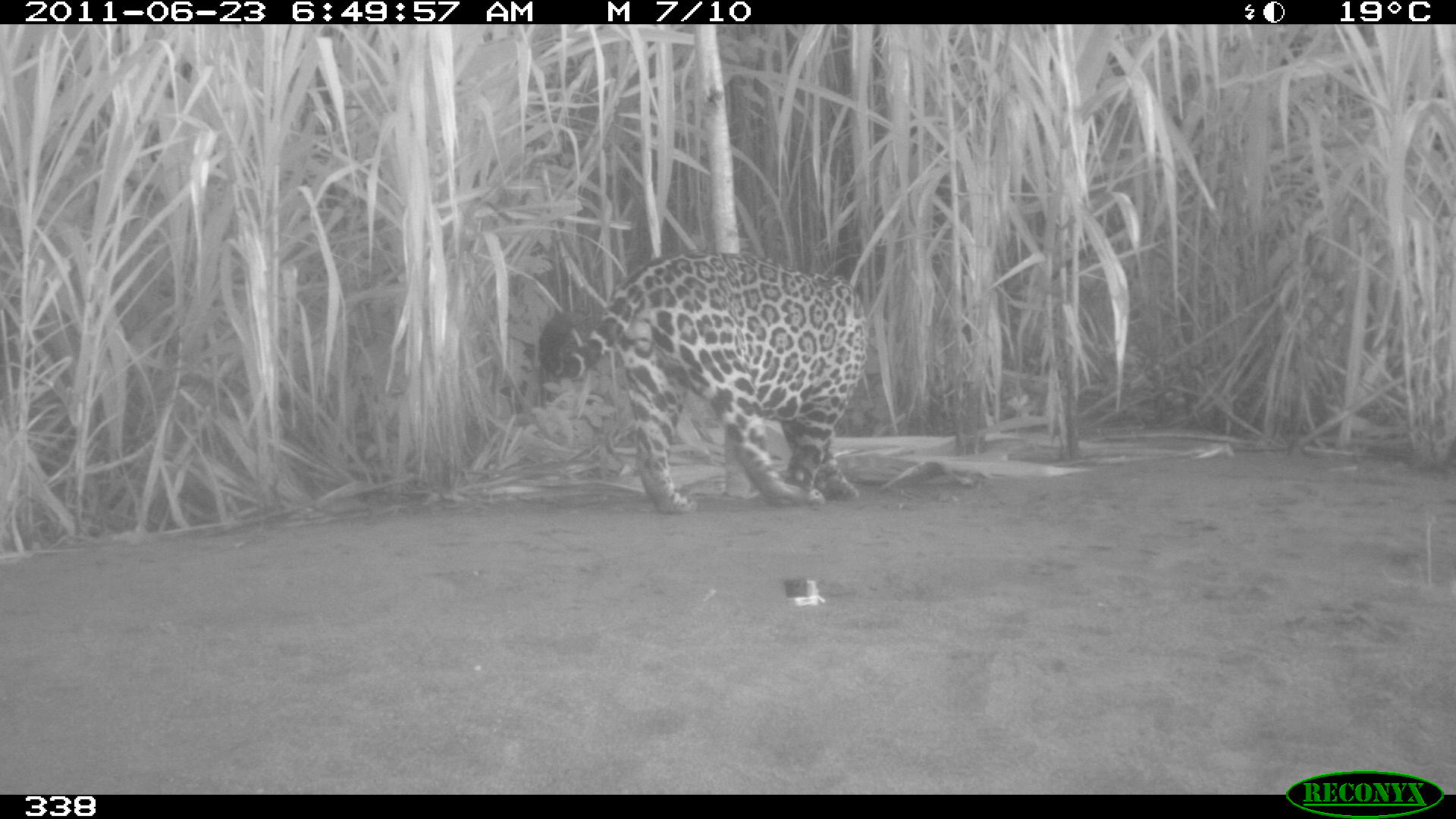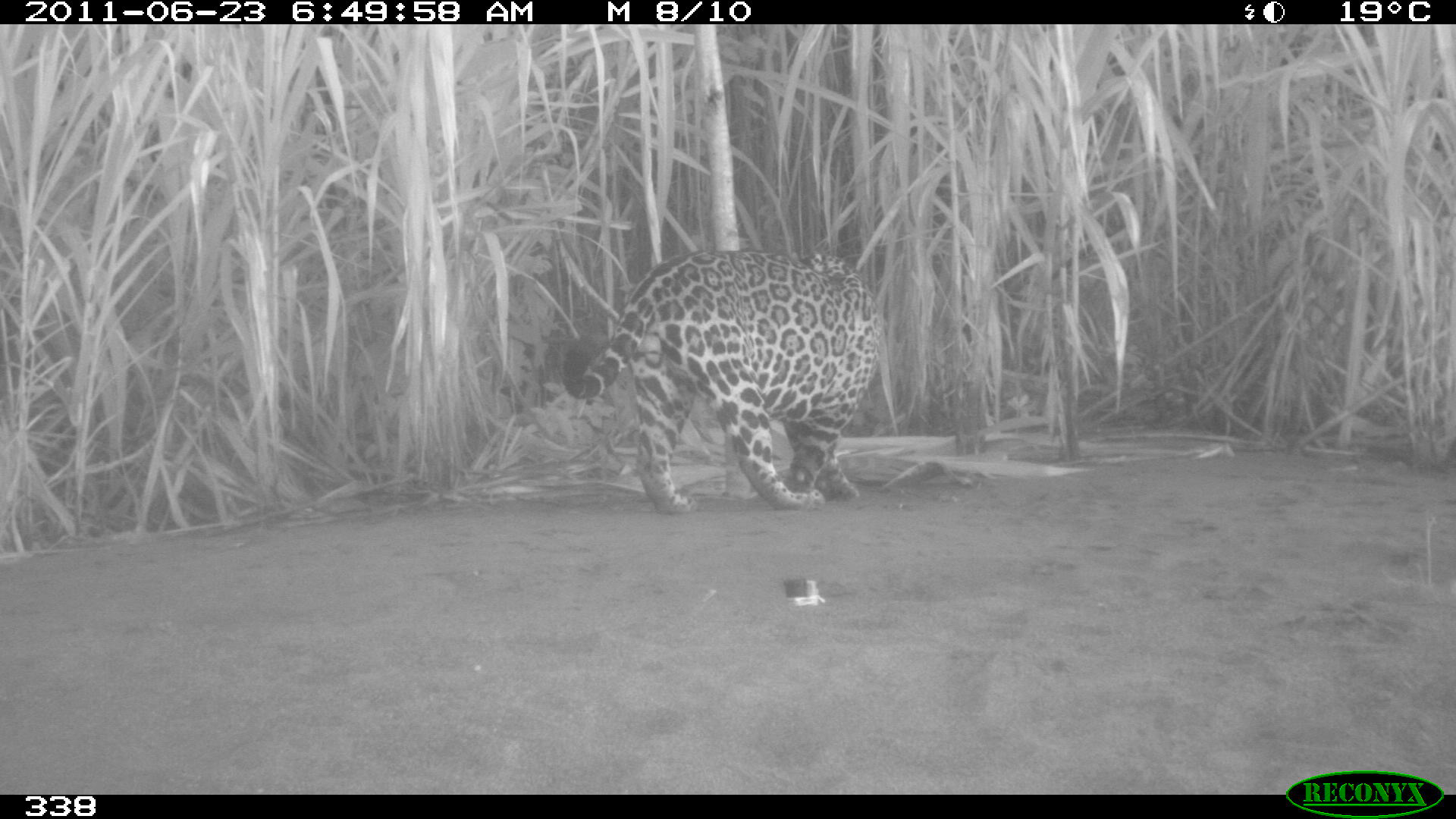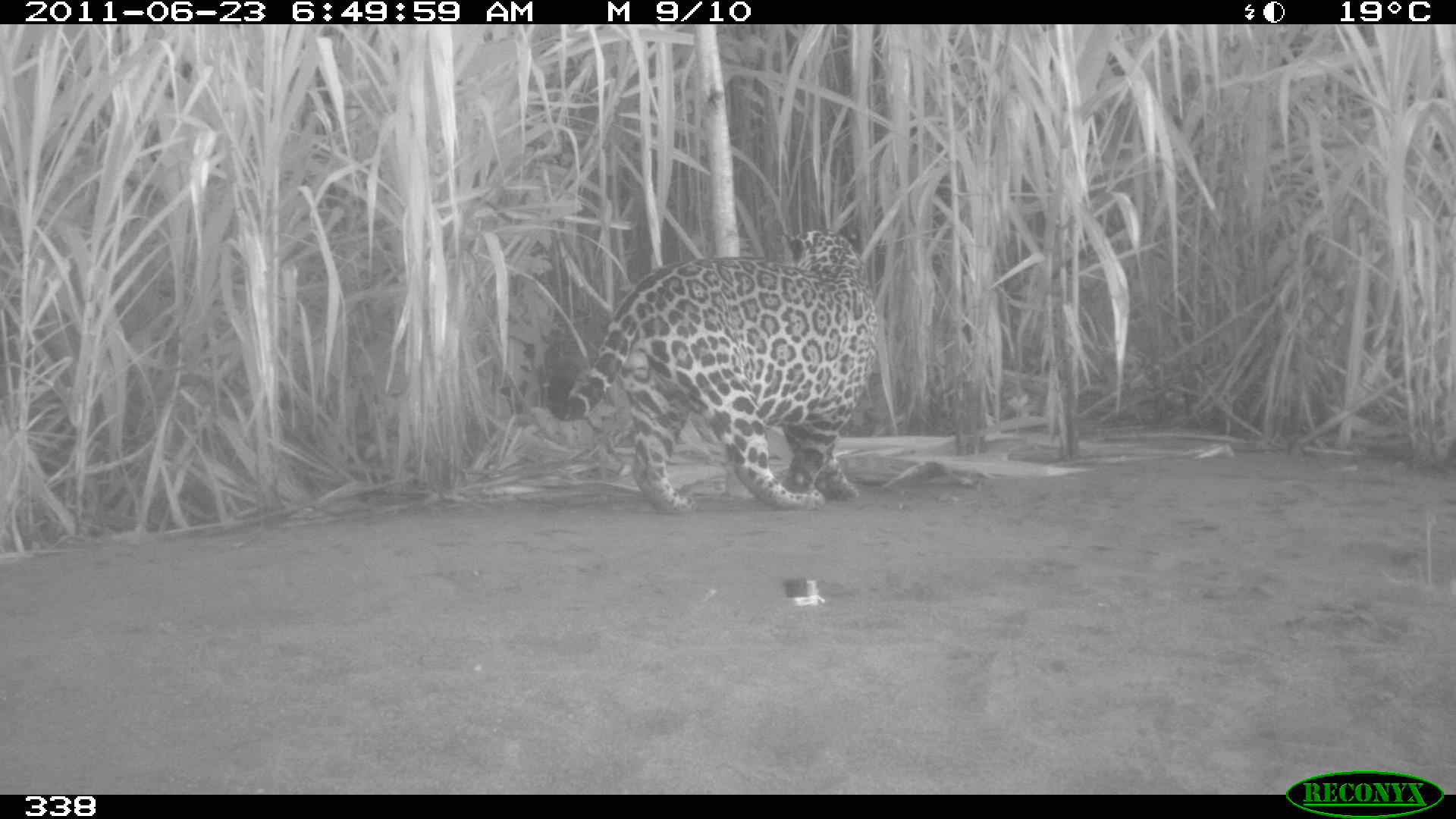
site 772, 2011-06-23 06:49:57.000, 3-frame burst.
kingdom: Animalia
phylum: Chordata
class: Mammalia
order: Carnivora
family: Felidae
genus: Panthera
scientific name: Panthera onca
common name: jaguar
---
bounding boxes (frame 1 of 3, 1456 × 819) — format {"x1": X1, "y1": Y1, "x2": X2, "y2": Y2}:
panthera onca: {"x1": 538, "y1": 249, "x2": 867, "y2": 514}